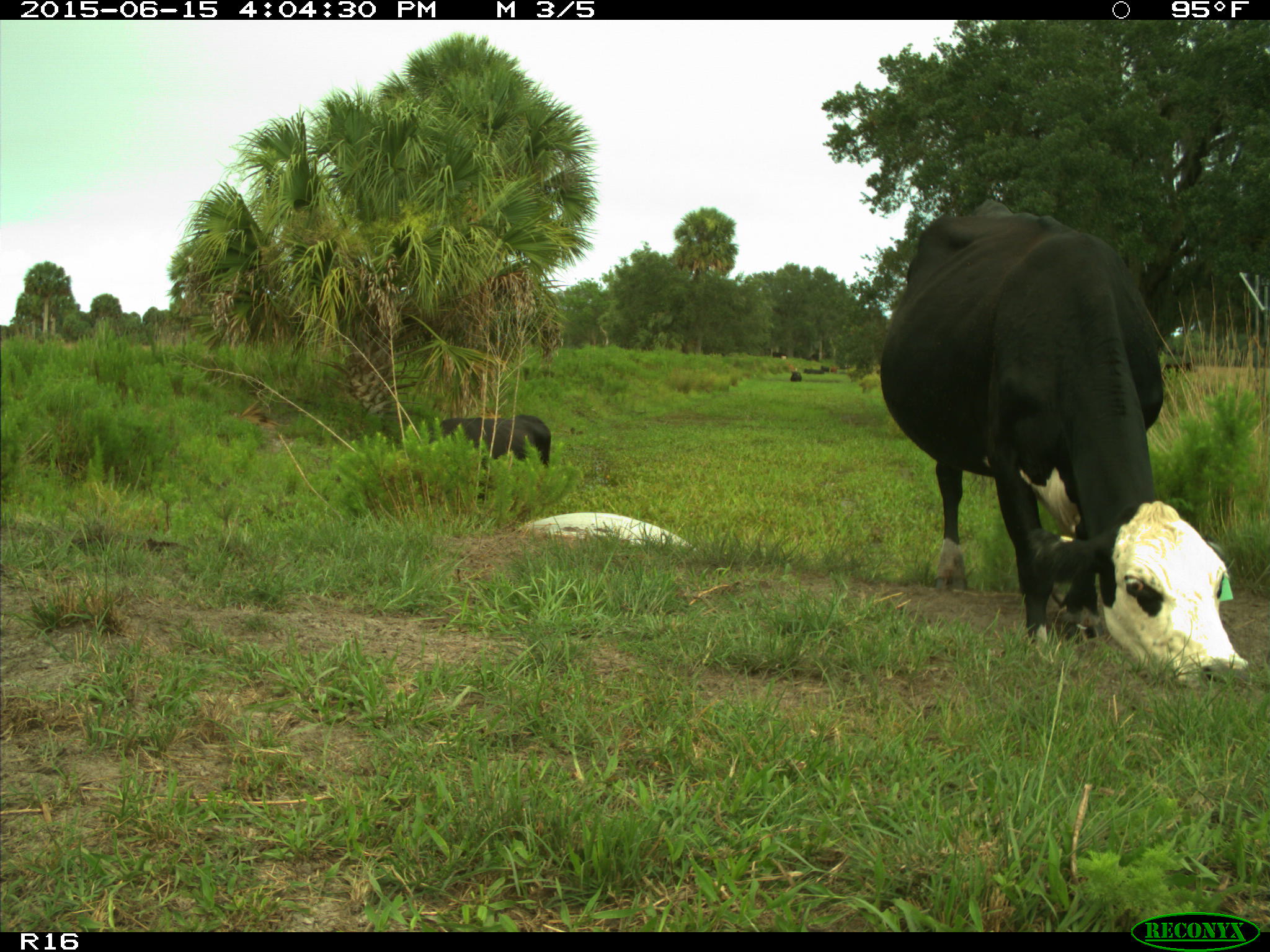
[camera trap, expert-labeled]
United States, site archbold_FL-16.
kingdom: Animalia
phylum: Chordata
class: Mammalia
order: Artiodactyla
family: Bovidae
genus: Bos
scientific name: Bos taurus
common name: domestic cow